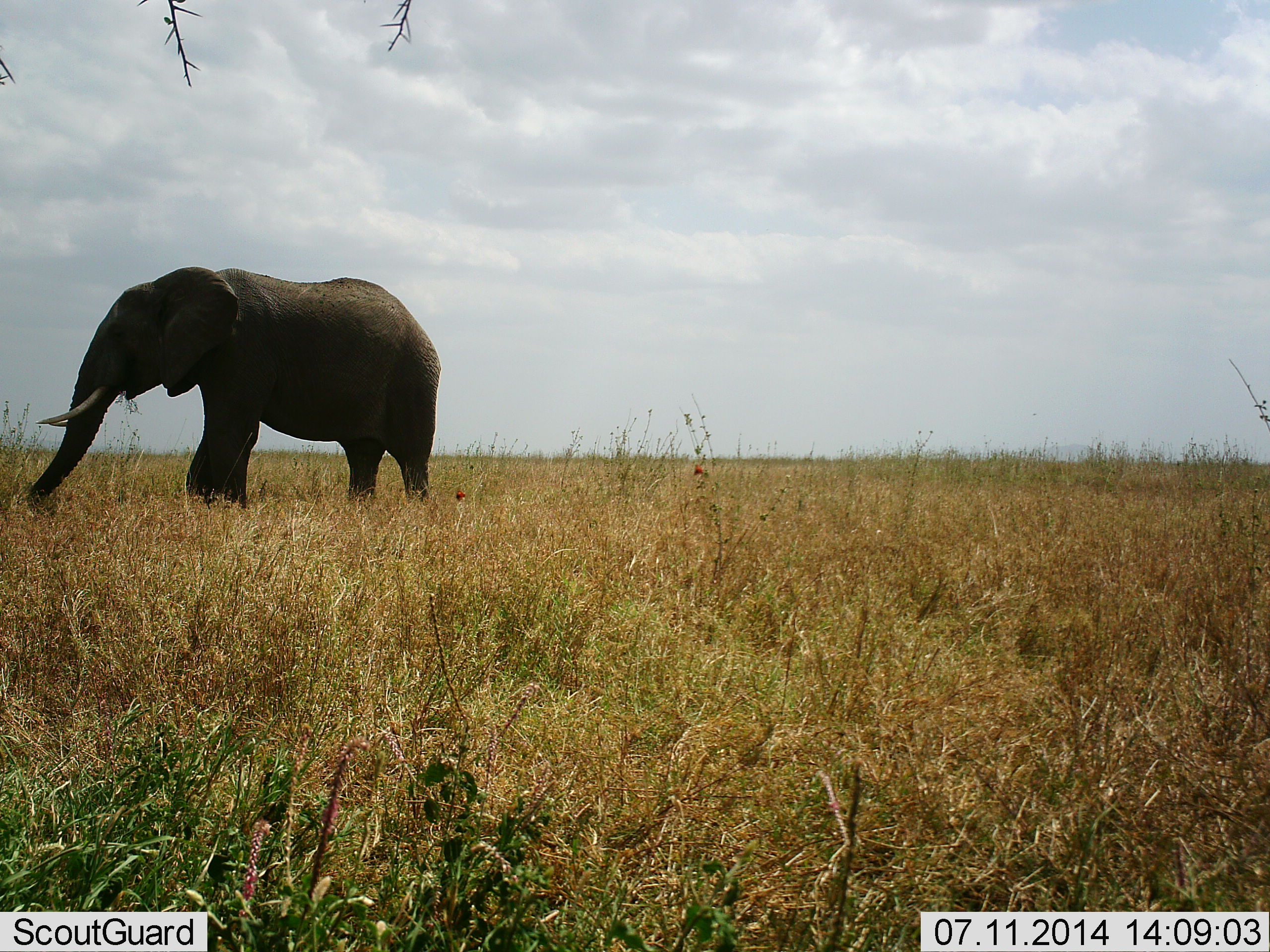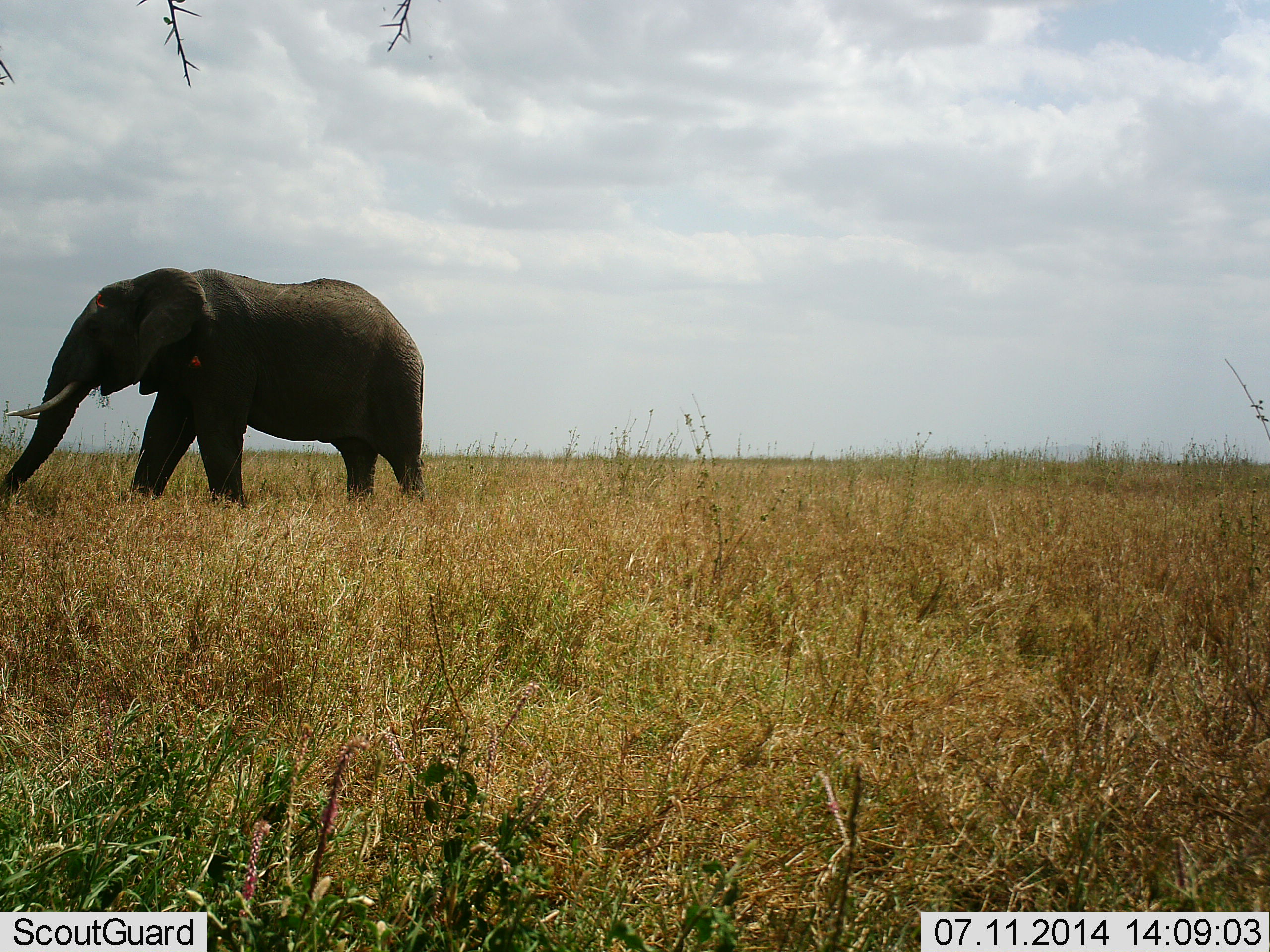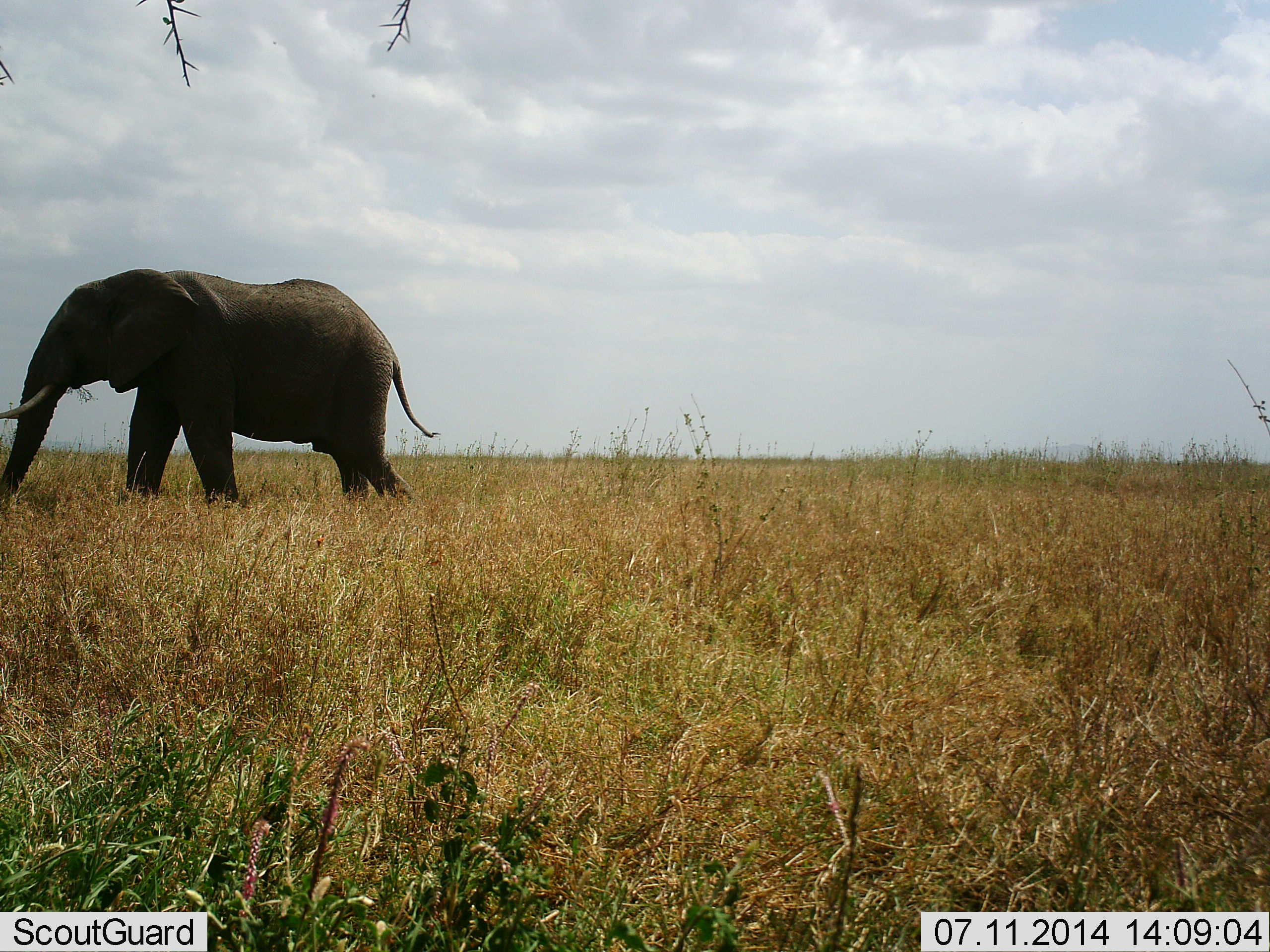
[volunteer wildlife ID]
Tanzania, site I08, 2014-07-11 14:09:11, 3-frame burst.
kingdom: Animalia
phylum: Chordata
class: Mammalia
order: Proboscidea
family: Elephantidae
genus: Loxodonta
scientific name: Loxodonta africana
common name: african bush elephant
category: elephant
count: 1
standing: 0%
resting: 0%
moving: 100%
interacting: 0%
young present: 0%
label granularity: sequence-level